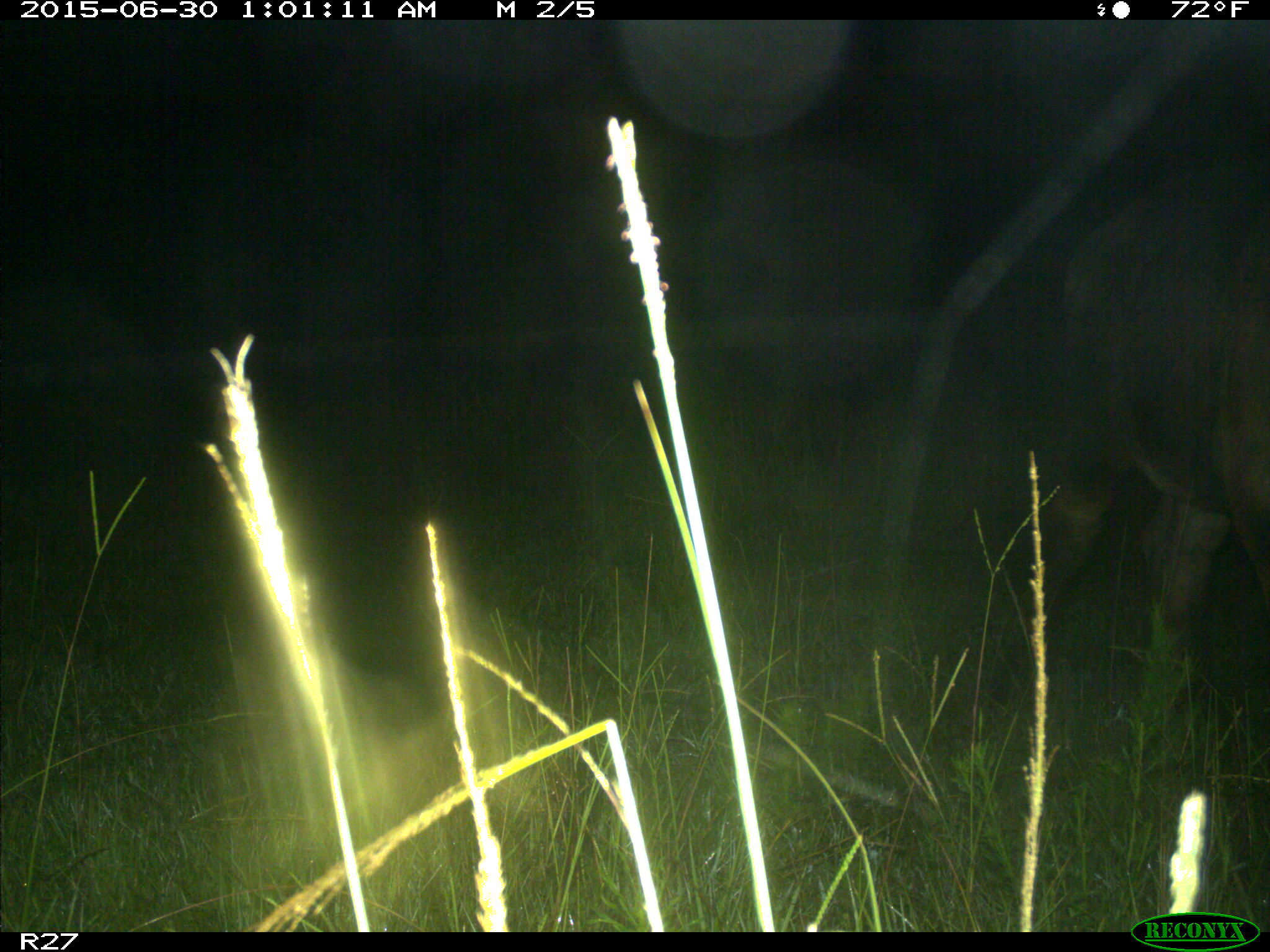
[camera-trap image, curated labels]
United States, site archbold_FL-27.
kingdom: Animalia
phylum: Chordata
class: Mammalia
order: Artiodactyla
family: Bovidae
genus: Bos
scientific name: Bos taurus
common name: domestic cow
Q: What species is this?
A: Bos taurus (domestic cow).